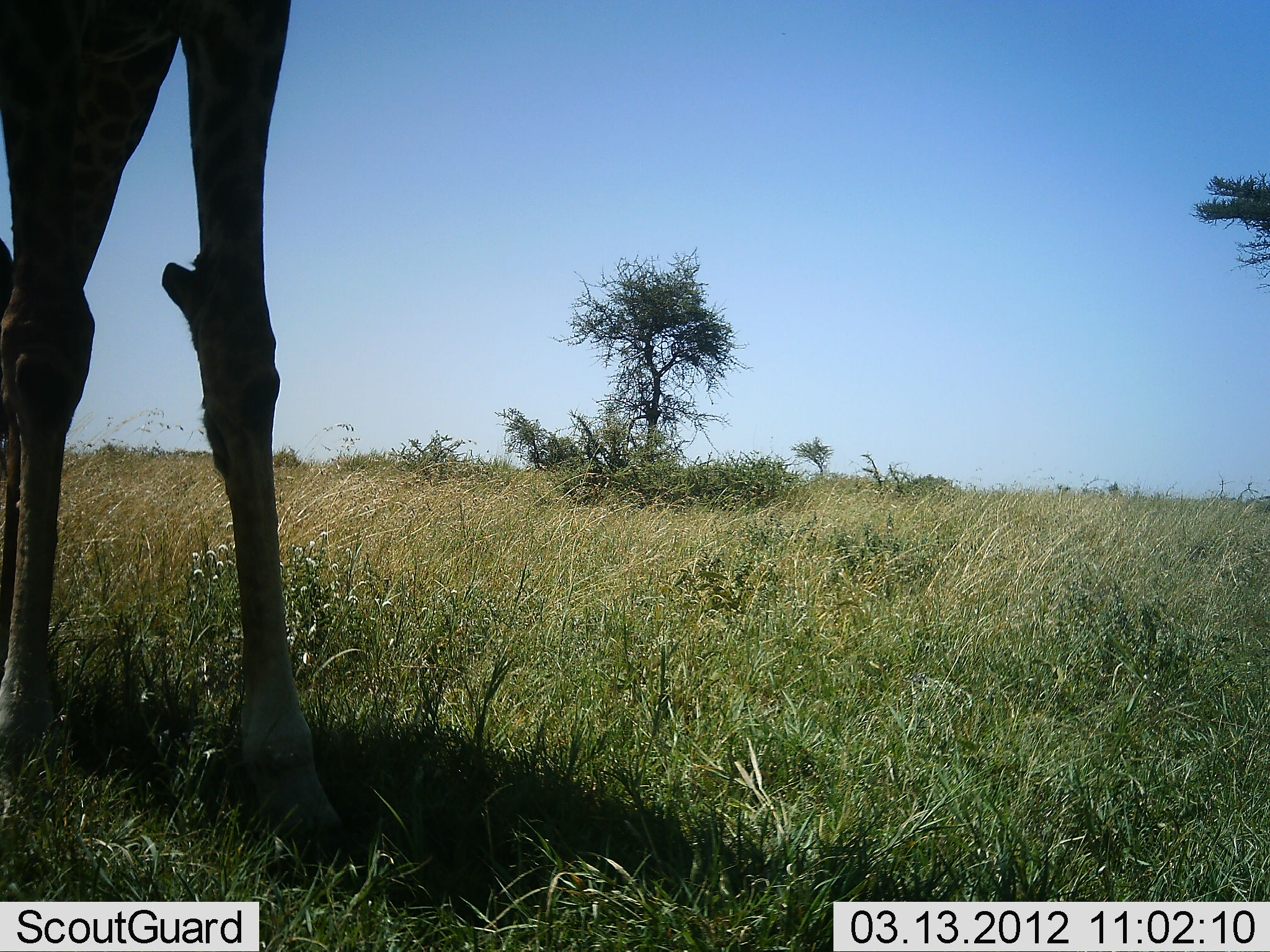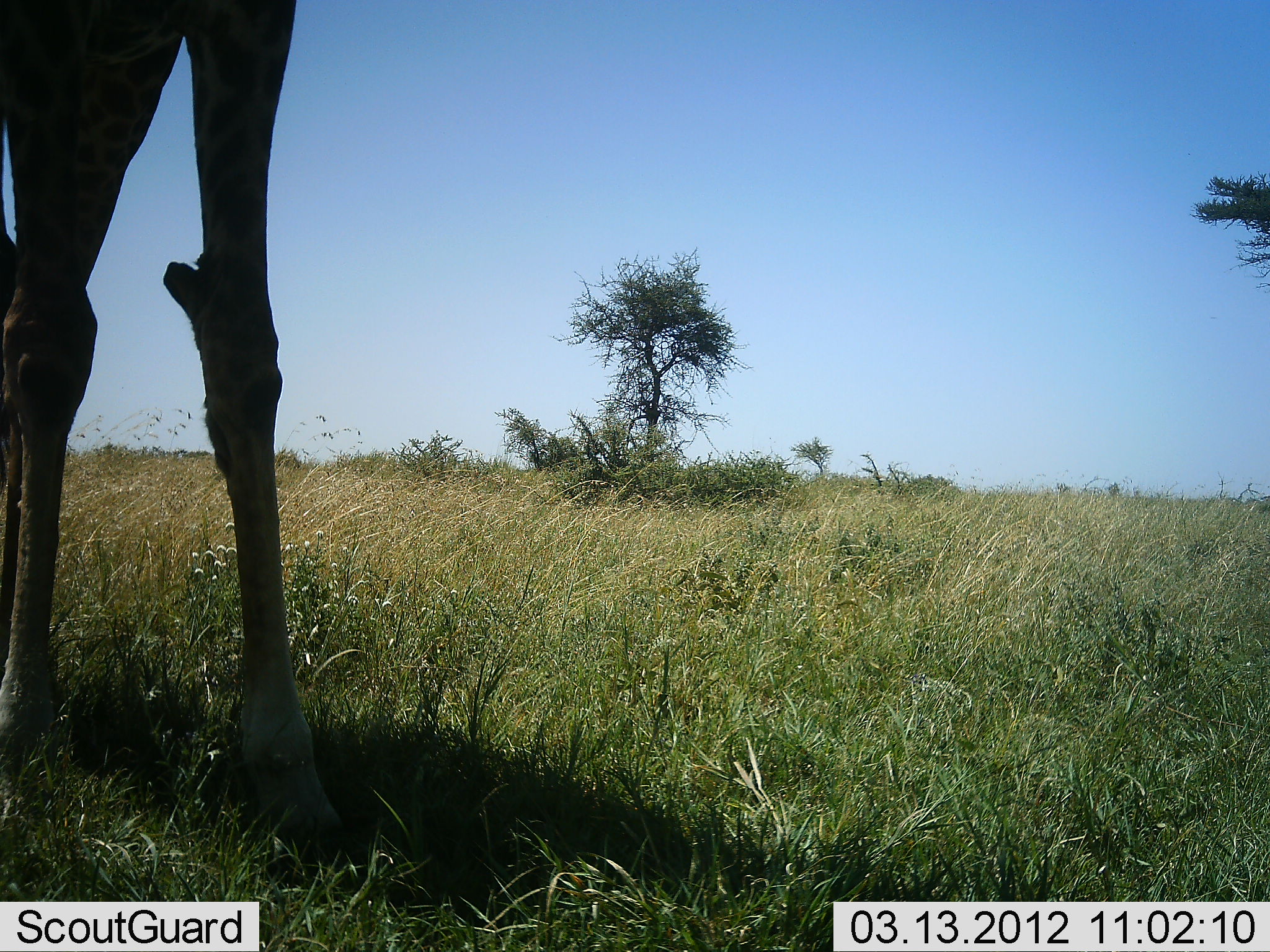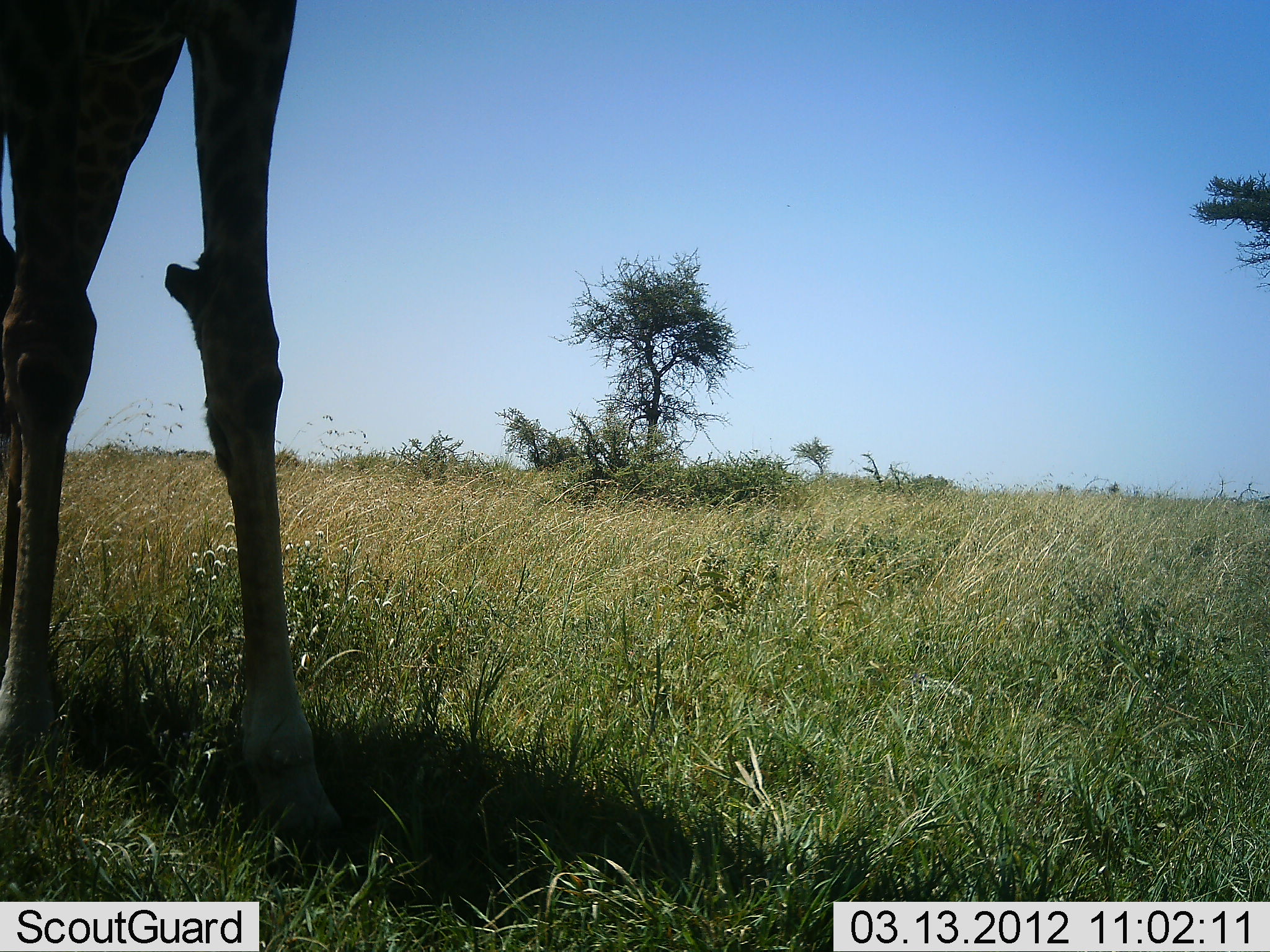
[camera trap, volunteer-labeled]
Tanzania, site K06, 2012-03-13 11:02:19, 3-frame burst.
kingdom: Animalia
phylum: Chordata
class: Mammalia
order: Artiodactyla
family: Giraffidae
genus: Giraffa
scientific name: Giraffa camelopardalis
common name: giraffe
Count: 1.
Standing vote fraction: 95%.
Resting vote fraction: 0%.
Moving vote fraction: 0%.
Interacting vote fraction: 0%.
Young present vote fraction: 0%.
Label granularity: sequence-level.